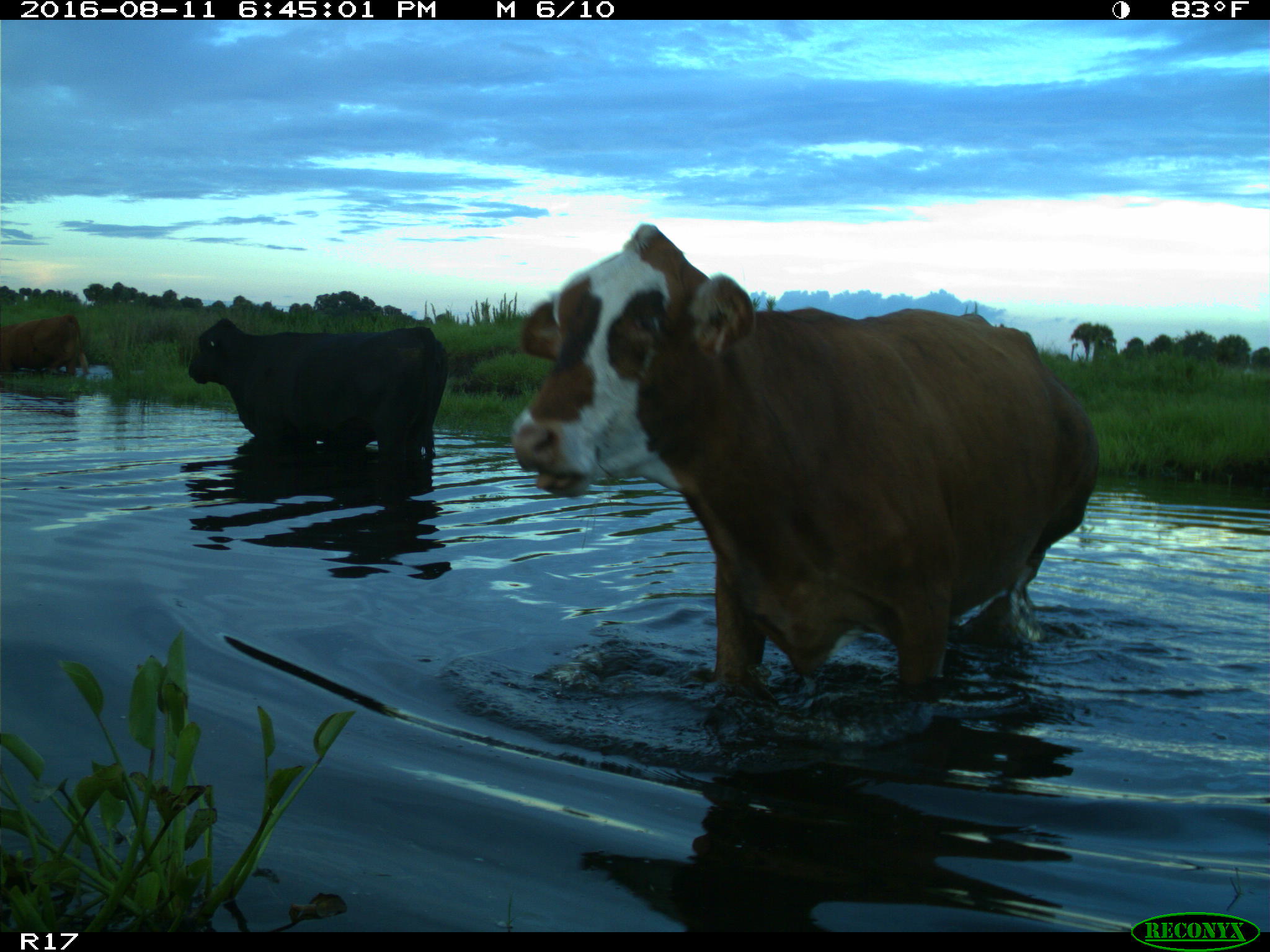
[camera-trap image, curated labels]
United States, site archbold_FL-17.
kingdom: Animalia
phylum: Chordata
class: Mammalia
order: Artiodactyla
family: Bovidae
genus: Bos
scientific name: Bos taurus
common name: domestic cow